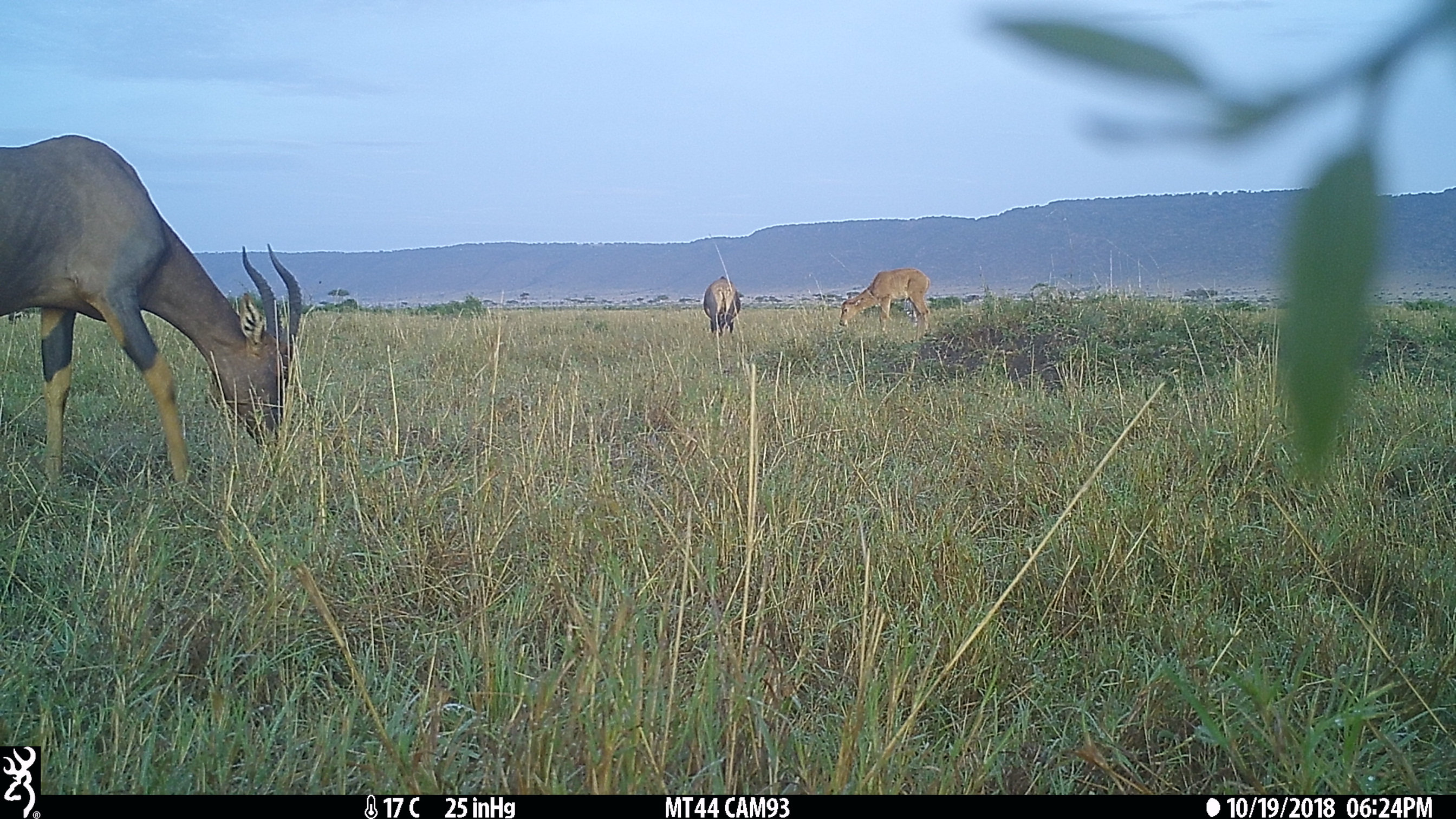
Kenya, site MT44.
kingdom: Animalia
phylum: Chordata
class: Mammalia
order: Artiodactyla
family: Bovidae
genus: Damaliscus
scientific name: Damaliscus lunatus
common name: topi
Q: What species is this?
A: Topi (Damaliscus lunatus).